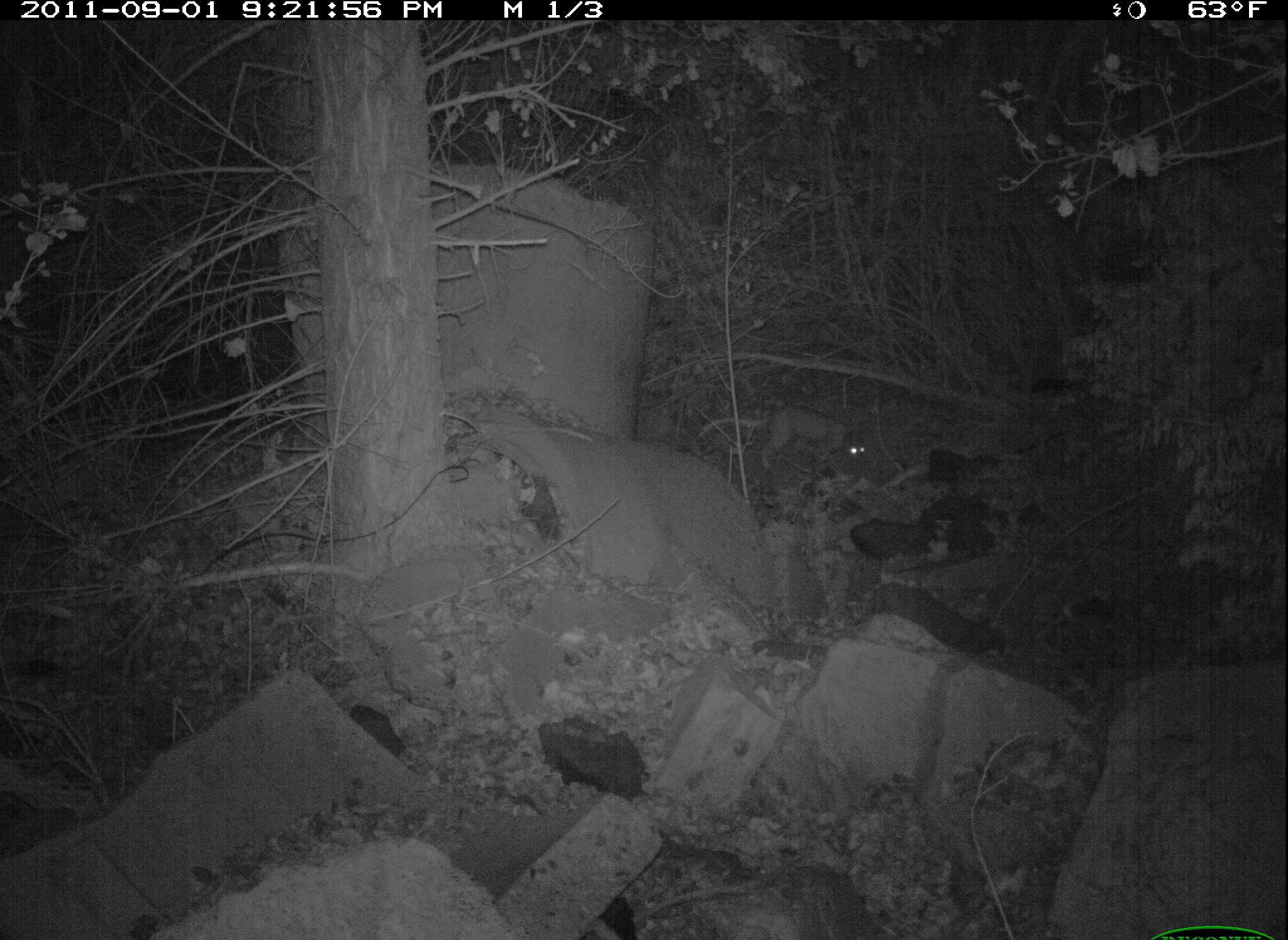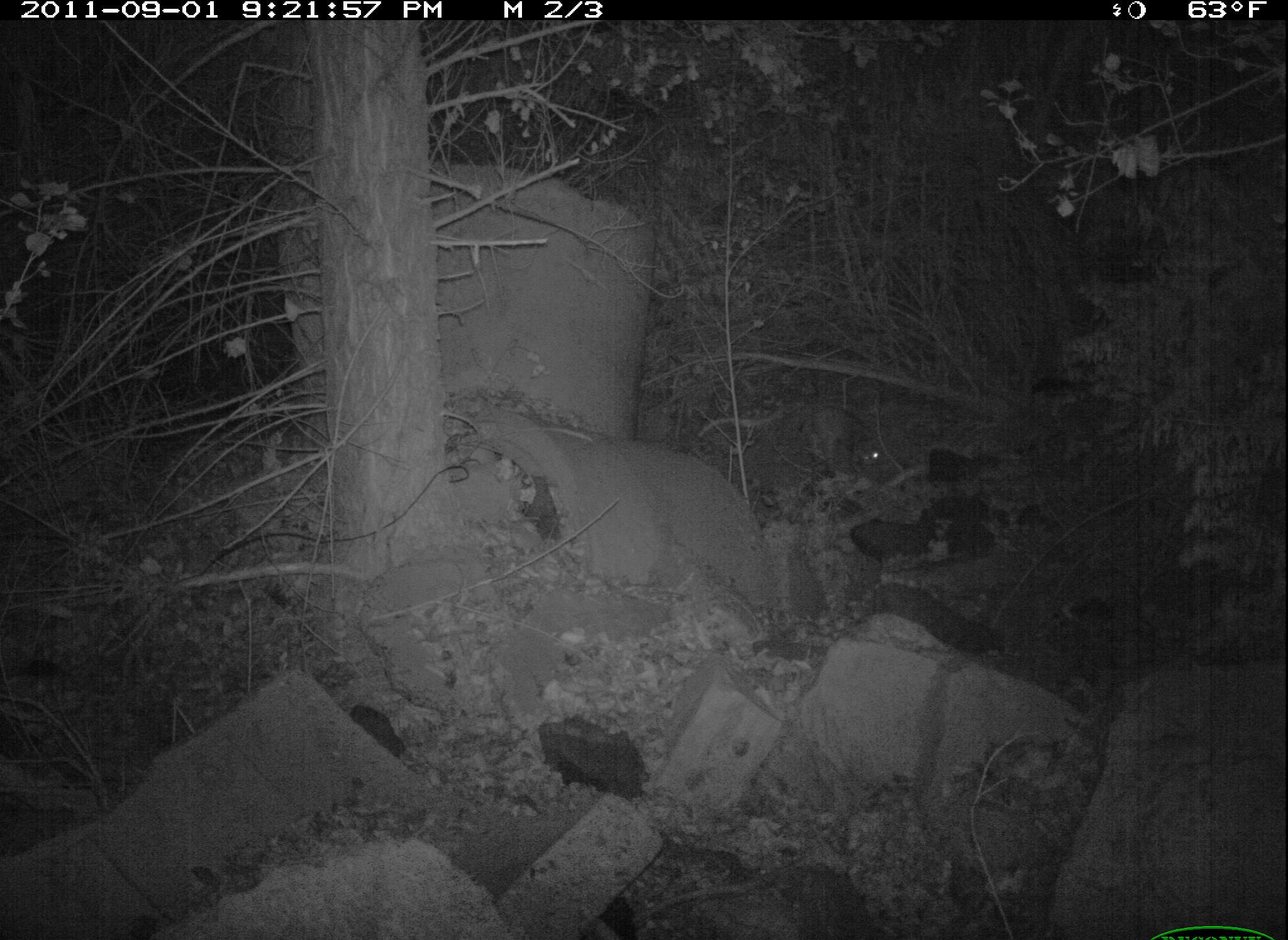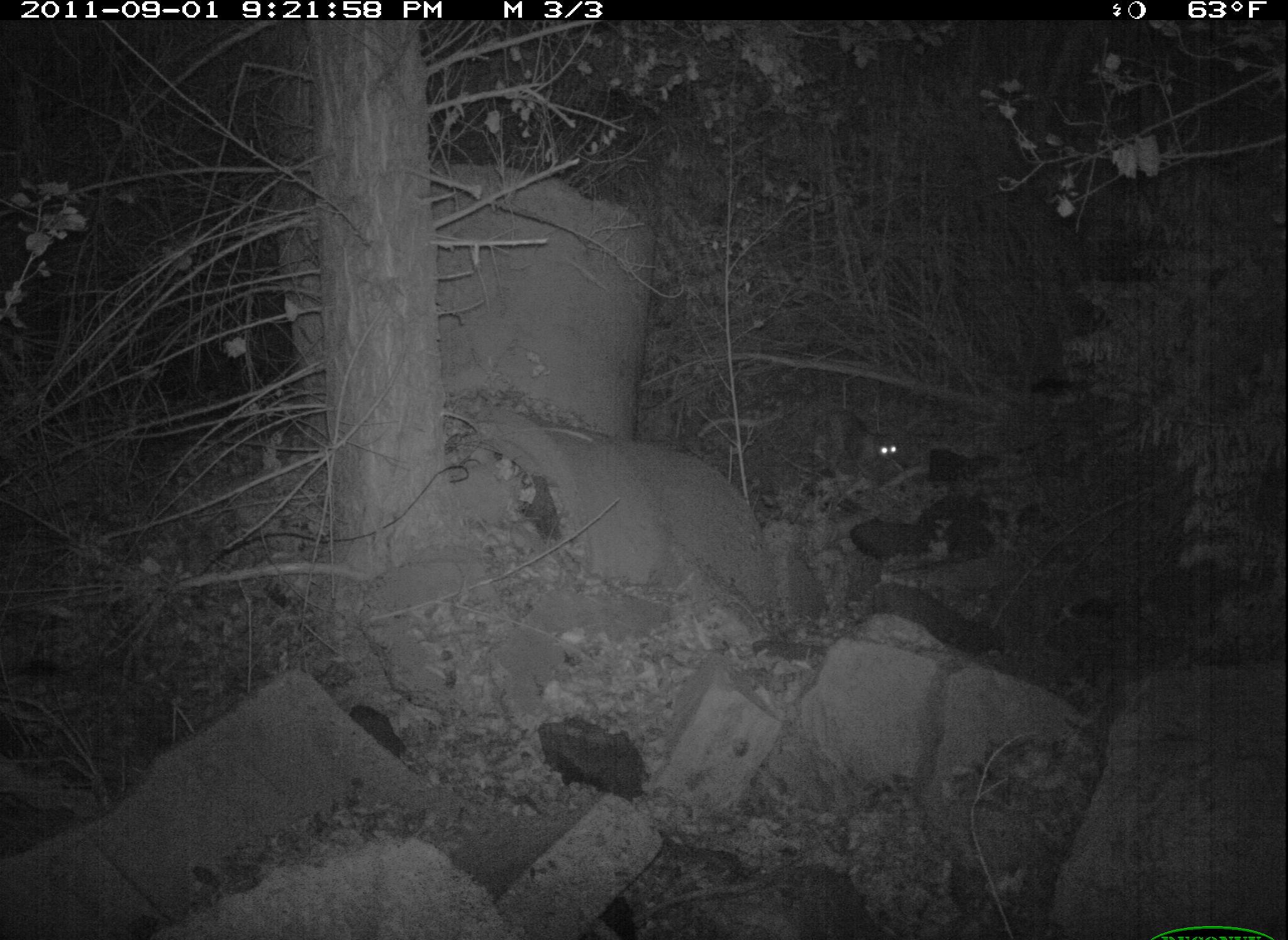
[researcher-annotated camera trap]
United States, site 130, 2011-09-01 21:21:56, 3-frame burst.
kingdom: Animalia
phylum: Chordata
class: Mammalia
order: Carnivora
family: Felidae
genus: Lynx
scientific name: Lynx rufus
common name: bobcat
Bobcat (Lynx rufus).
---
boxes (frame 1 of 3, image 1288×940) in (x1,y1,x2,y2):
bobcat: (749,400,873,486)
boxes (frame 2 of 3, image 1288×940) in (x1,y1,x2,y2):
bobcat: (774,372,947,520)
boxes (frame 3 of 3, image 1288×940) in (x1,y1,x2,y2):
bobcat: (812,405,901,482)